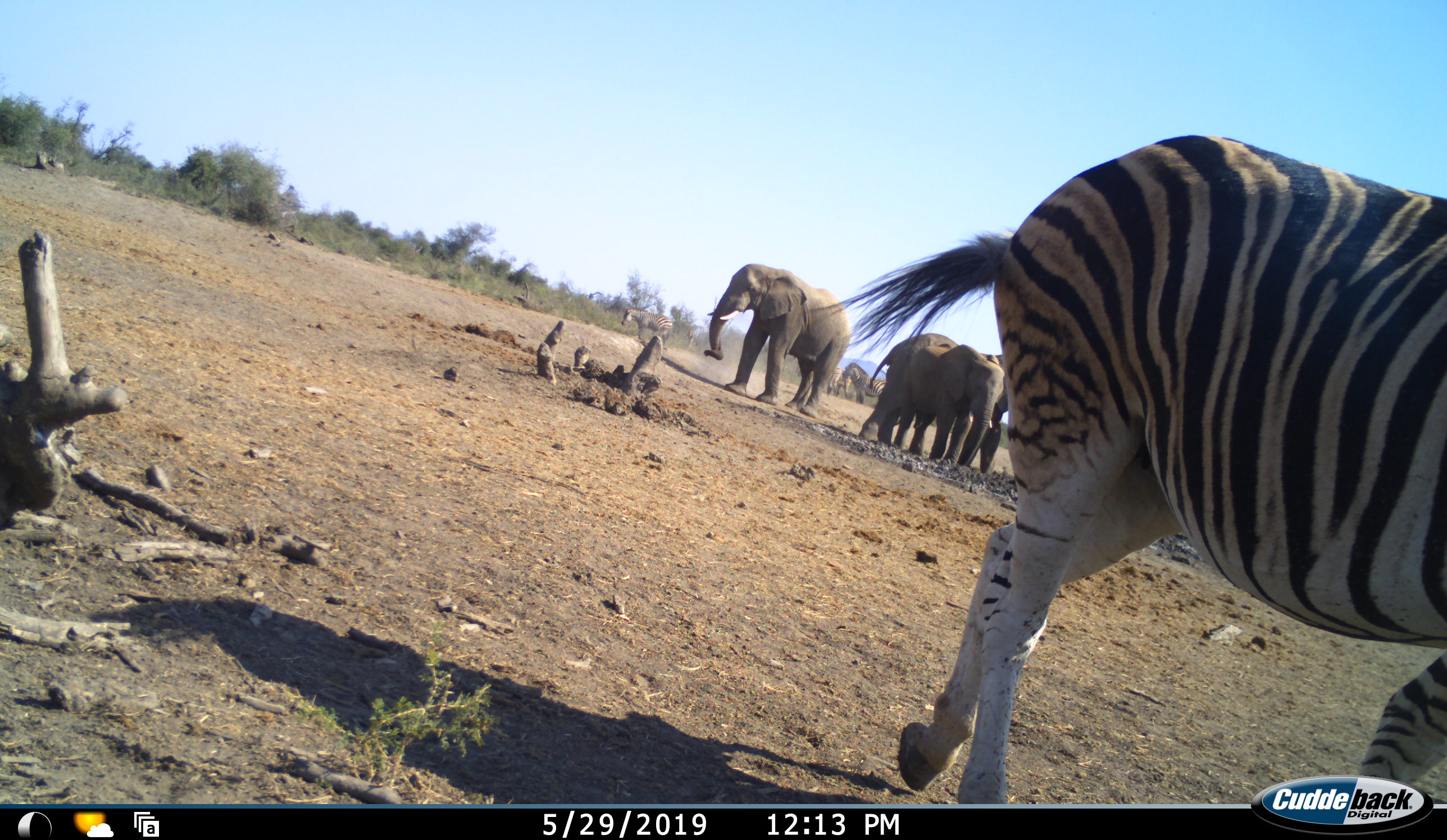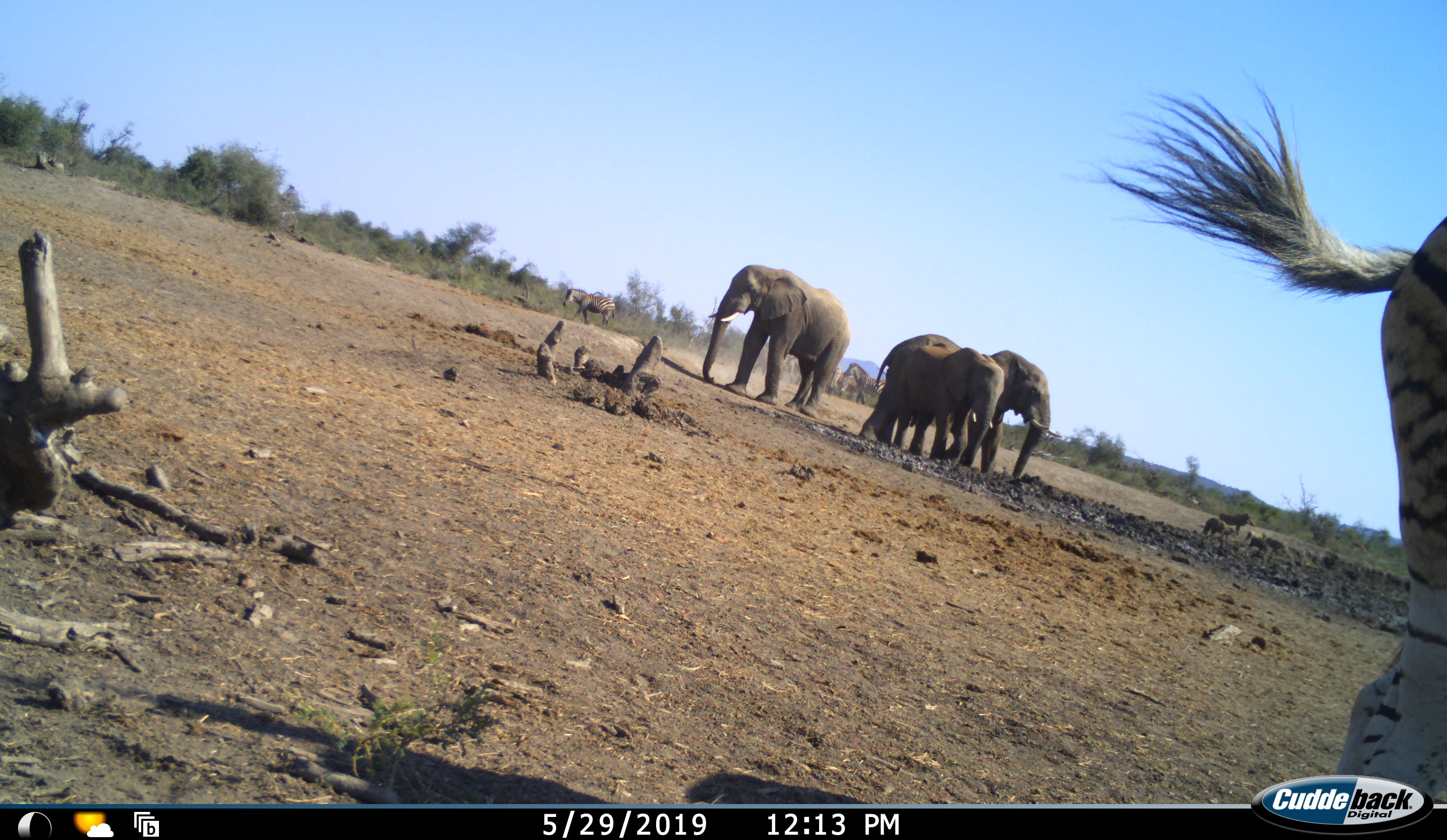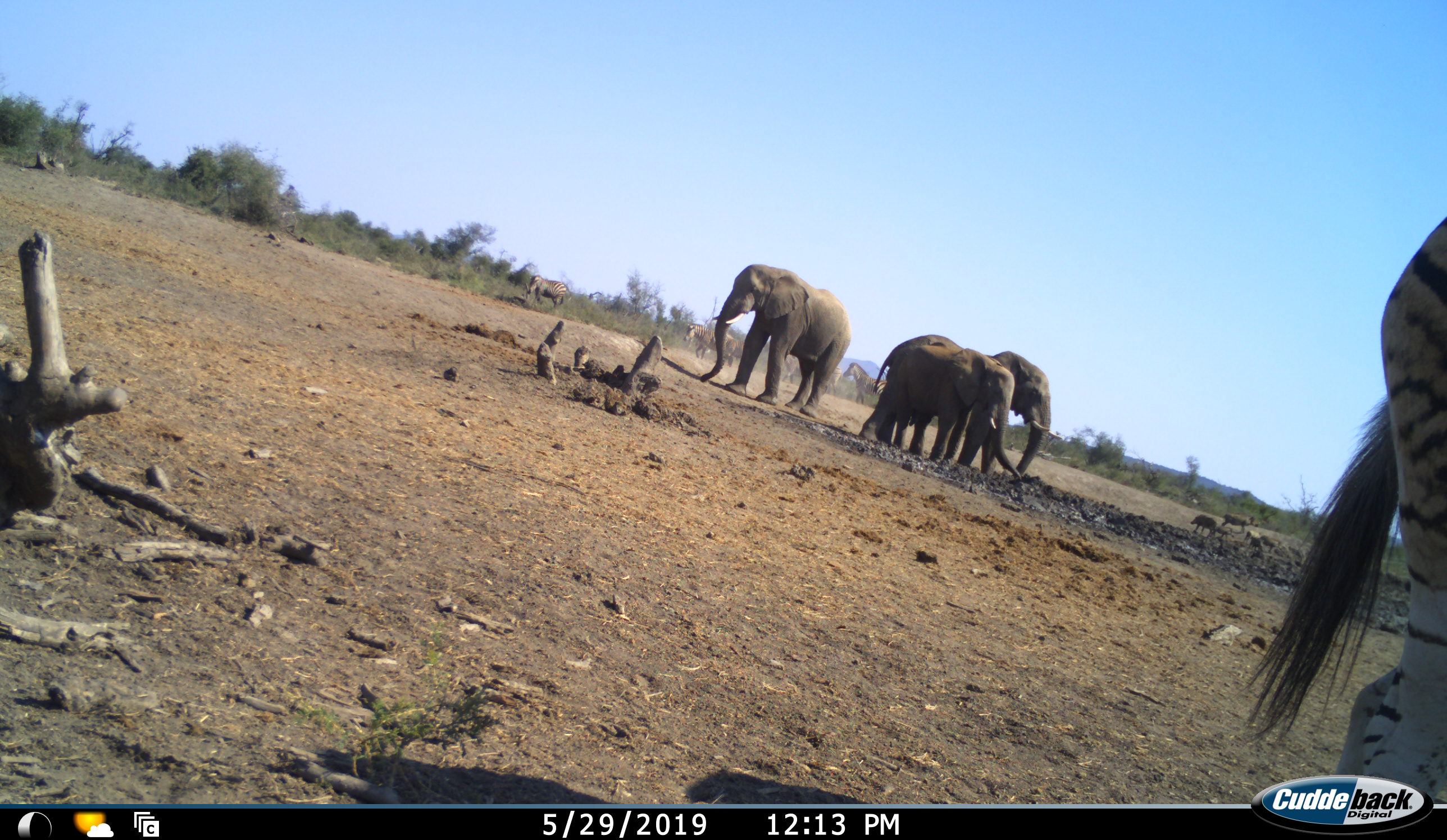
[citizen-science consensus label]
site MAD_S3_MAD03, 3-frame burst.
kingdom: Animalia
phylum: Chordata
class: Mammalia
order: Proboscidea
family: Elephantidae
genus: Loxodonta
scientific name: Loxodonta africana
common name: african bush elephant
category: elephant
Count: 3.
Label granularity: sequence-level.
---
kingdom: Animalia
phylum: Chordata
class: Mammalia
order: Perissodactyla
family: Equidae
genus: Equus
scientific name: Equus quagga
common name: plains zebra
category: zebraplains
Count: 6.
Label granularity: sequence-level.